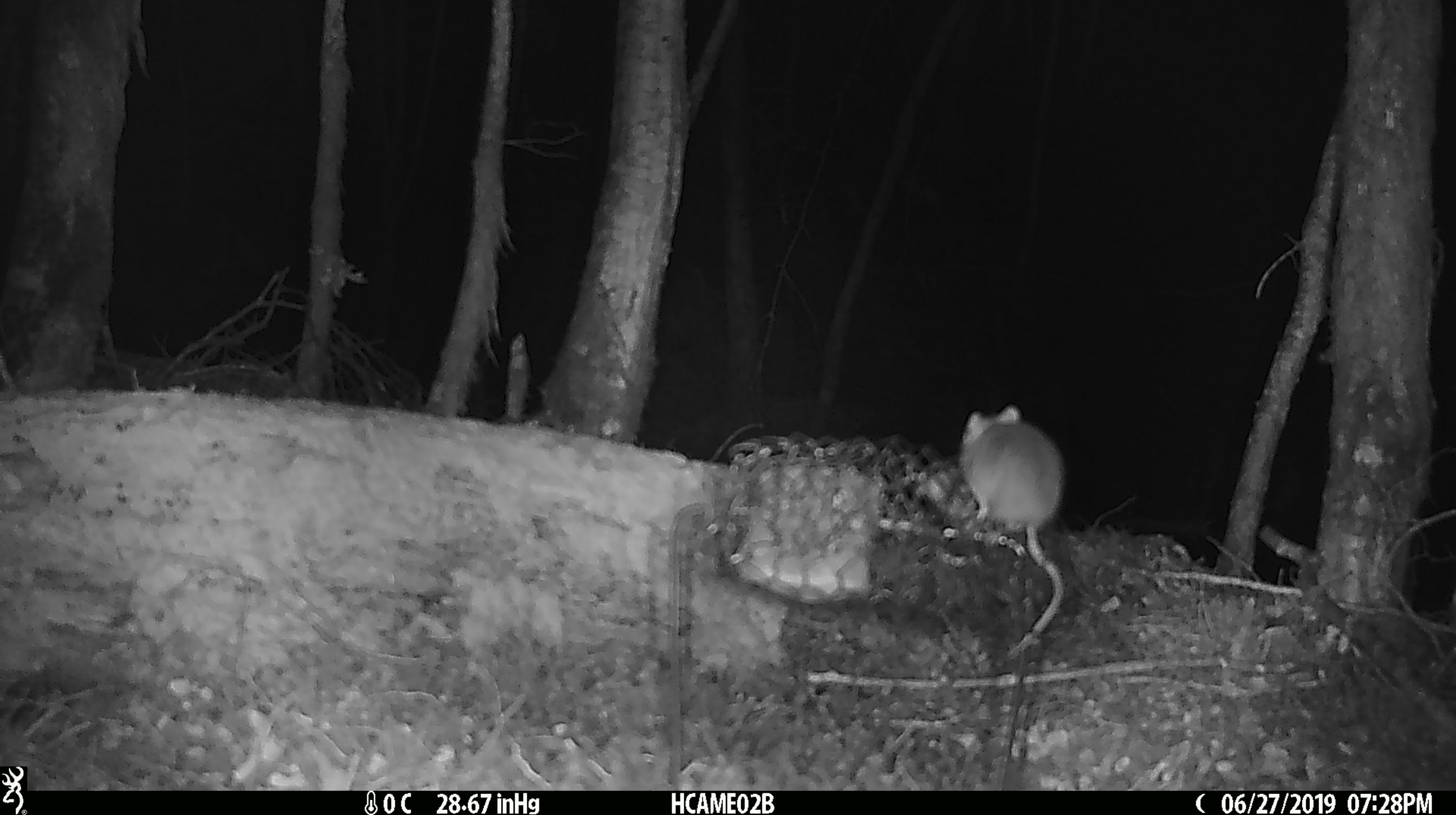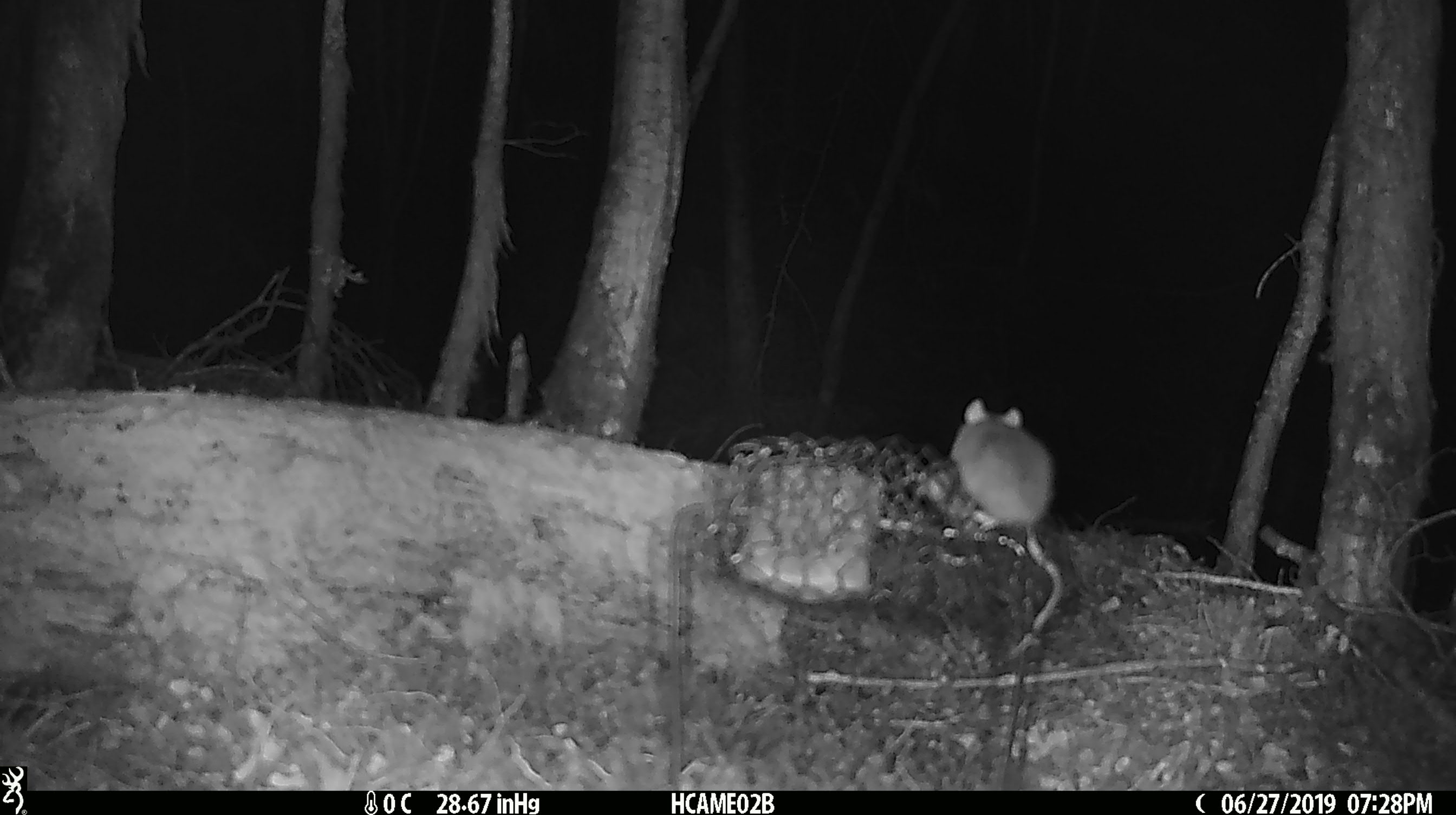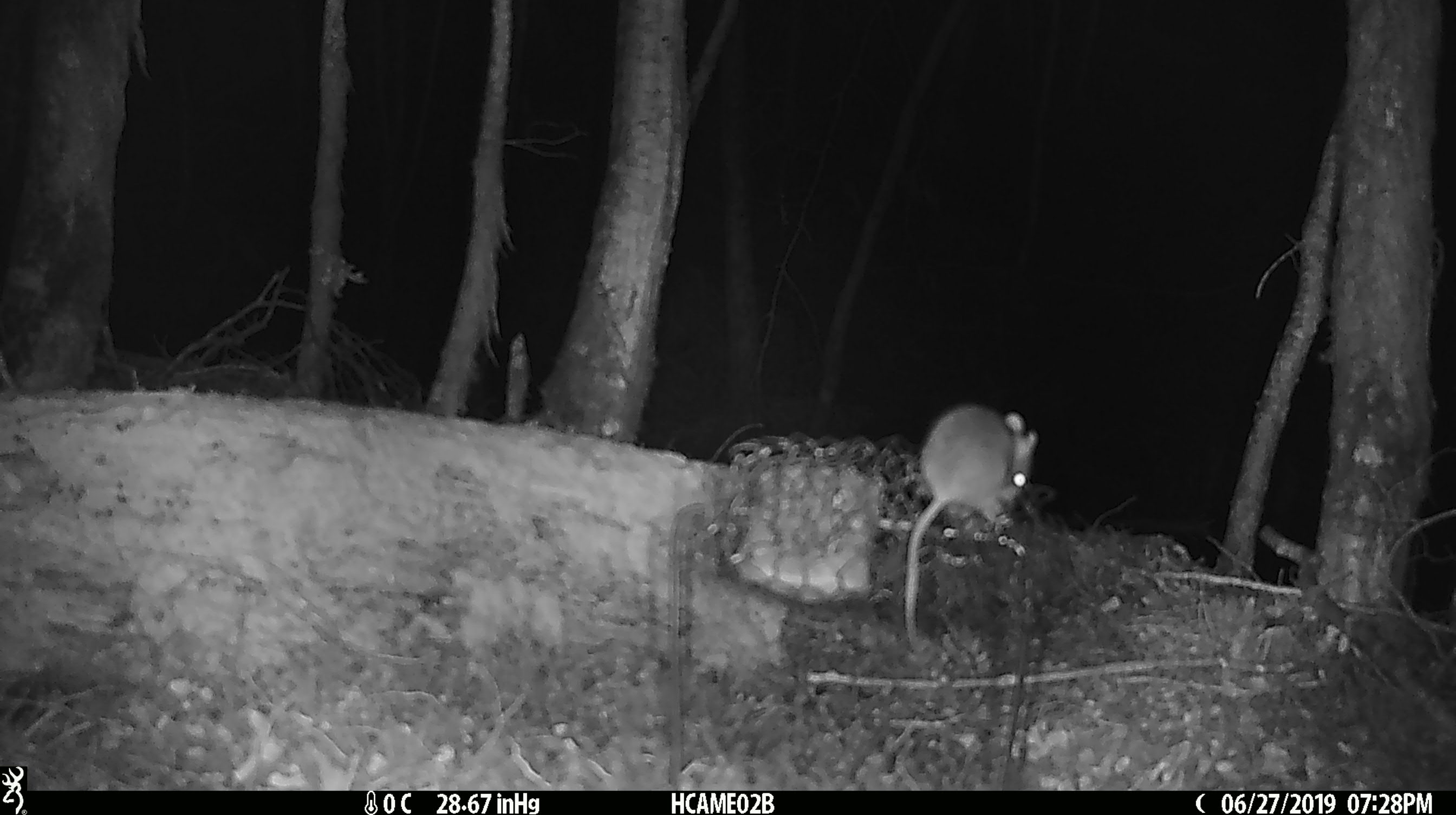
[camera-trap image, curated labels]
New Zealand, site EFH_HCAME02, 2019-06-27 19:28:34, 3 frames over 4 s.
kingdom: Animalia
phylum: Chordata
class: Mammalia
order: Rodentia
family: Muridae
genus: Mus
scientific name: Mus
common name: mouse